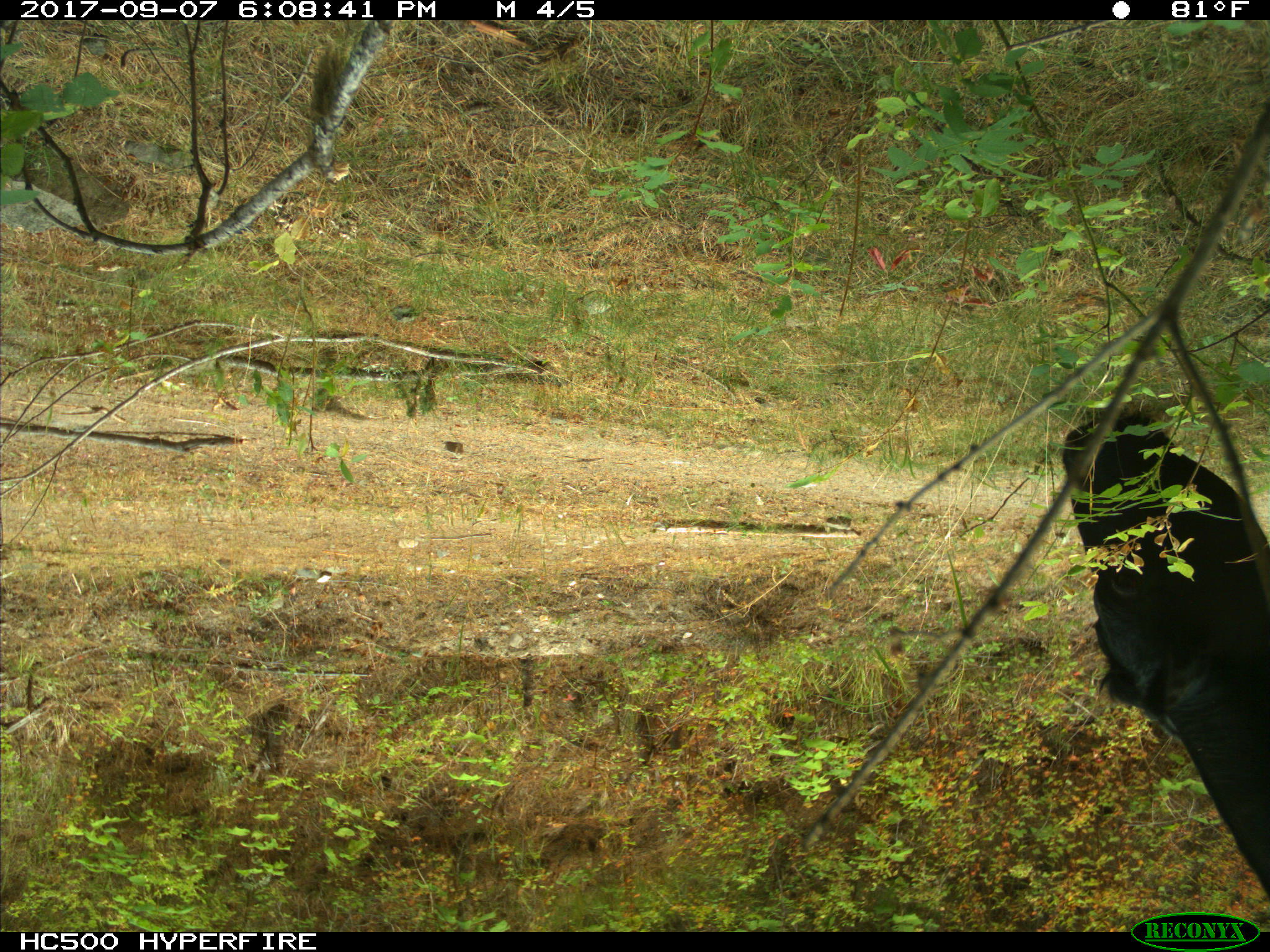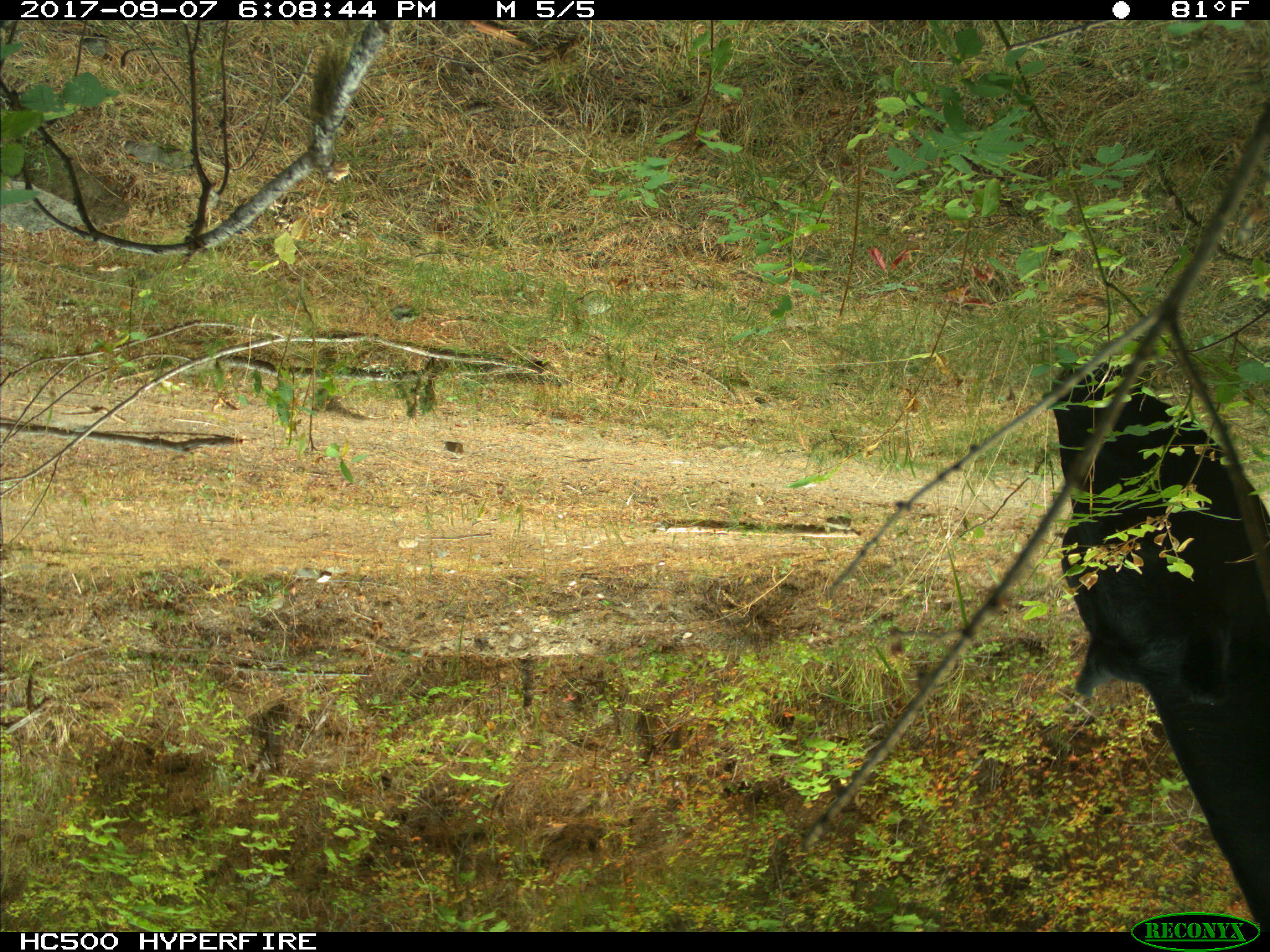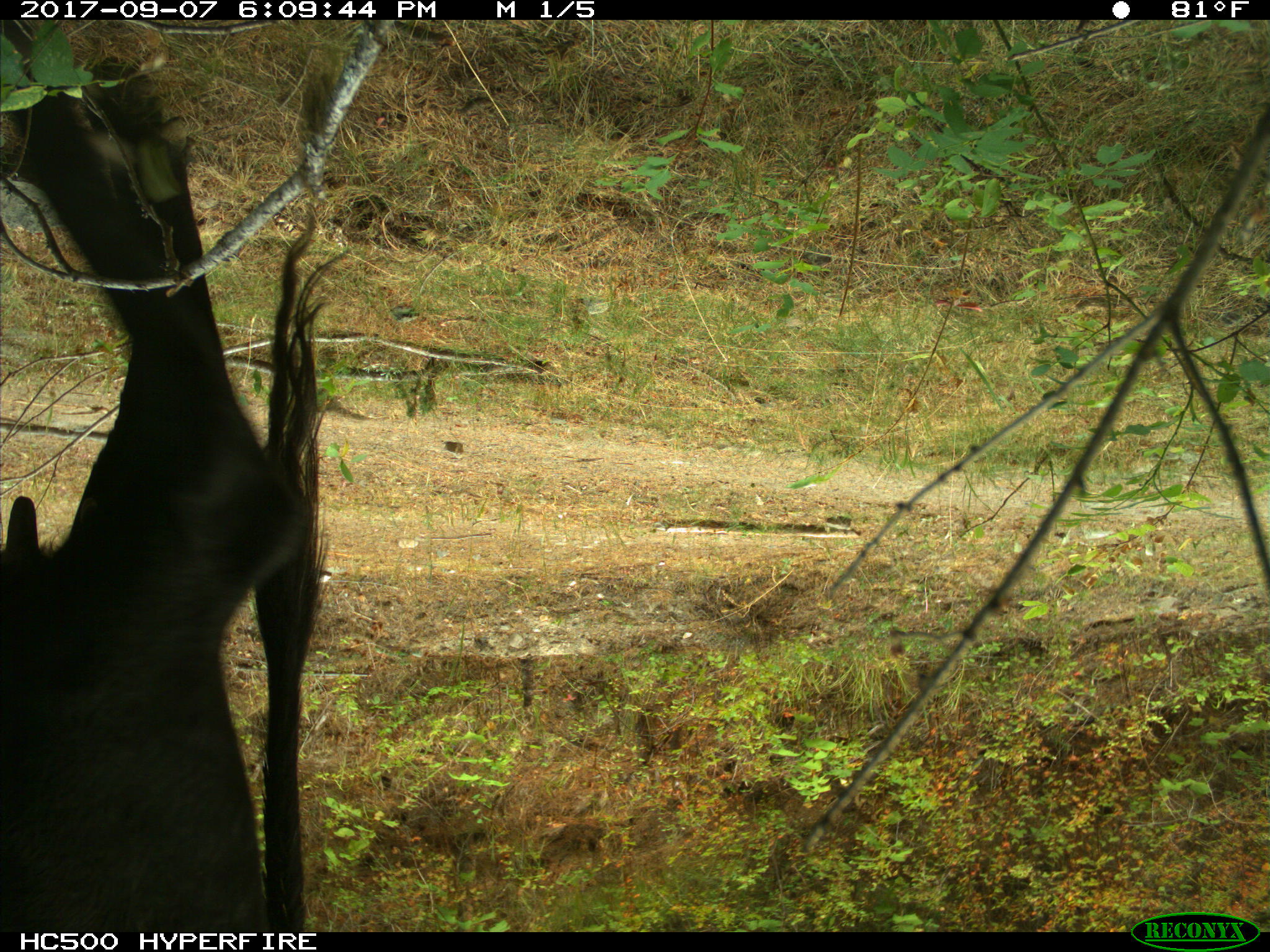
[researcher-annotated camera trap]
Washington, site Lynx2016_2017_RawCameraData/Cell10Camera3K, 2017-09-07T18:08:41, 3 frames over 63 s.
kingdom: Animalia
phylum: Chordata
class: Mammalia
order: Artiodactyla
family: Bovidae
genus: Bos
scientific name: Bos taurus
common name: domestic cattle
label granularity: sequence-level